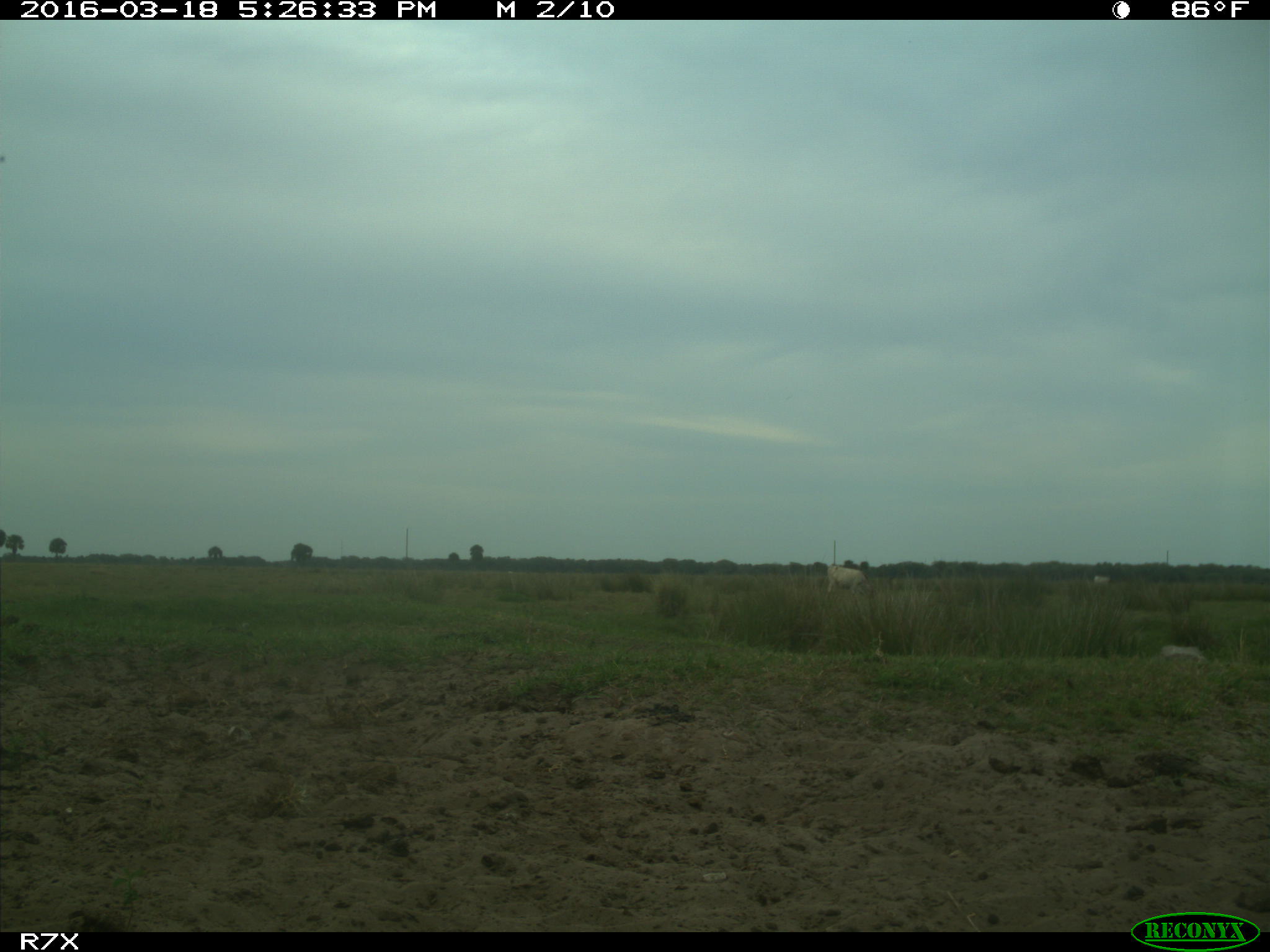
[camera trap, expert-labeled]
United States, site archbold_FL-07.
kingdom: Animalia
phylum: Chordata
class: Mammalia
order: Artiodactyla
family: Bovidae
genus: Bos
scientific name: Bos taurus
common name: domestic cow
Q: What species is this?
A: Bos taurus (domestic cow).